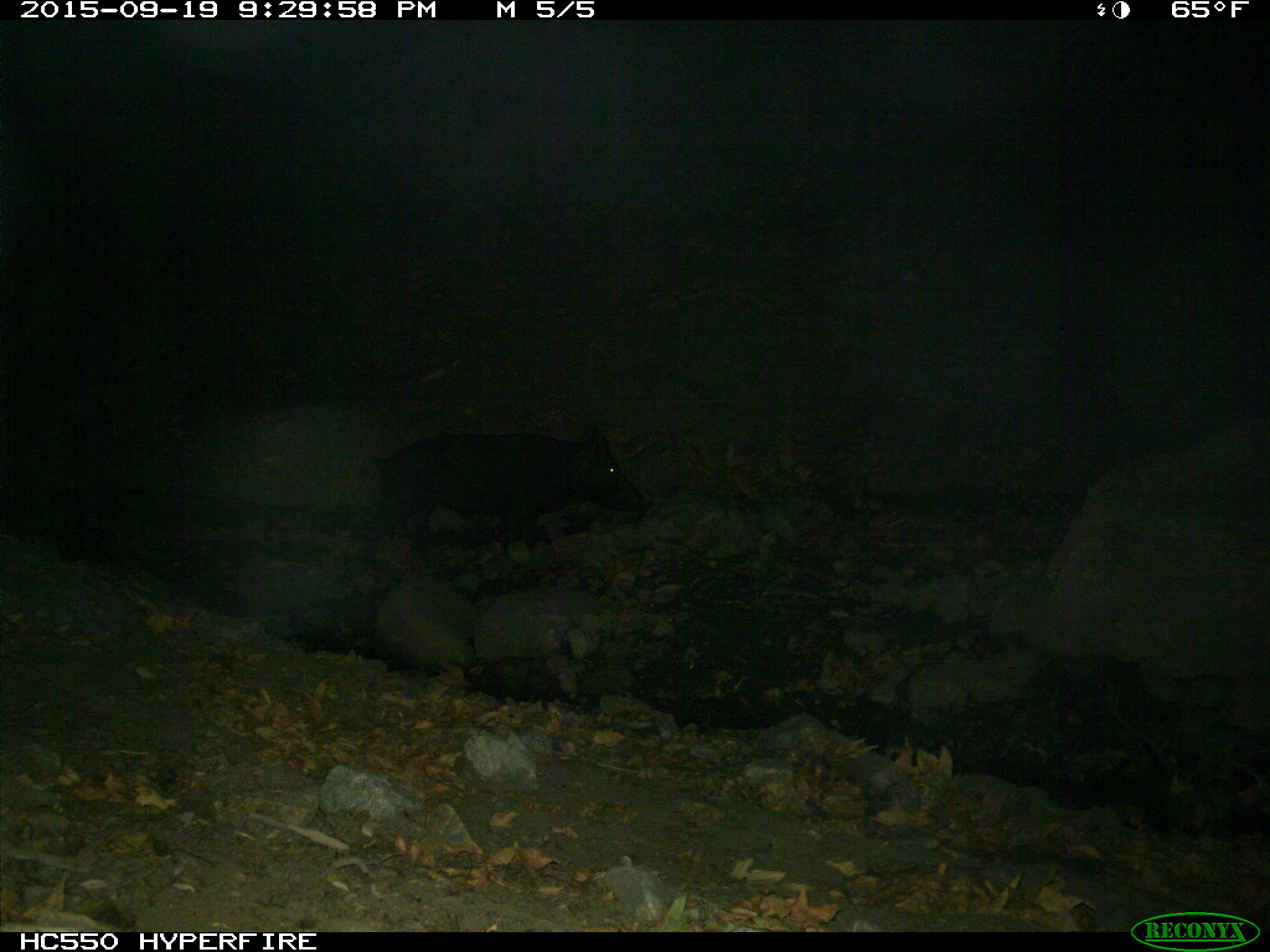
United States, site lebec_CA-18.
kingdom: Animalia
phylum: Chordata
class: Mammalia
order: Artiodactyla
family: Suidae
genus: Sus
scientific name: Sus scrofa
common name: wild boar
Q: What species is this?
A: Sus scrofa (wild boar).